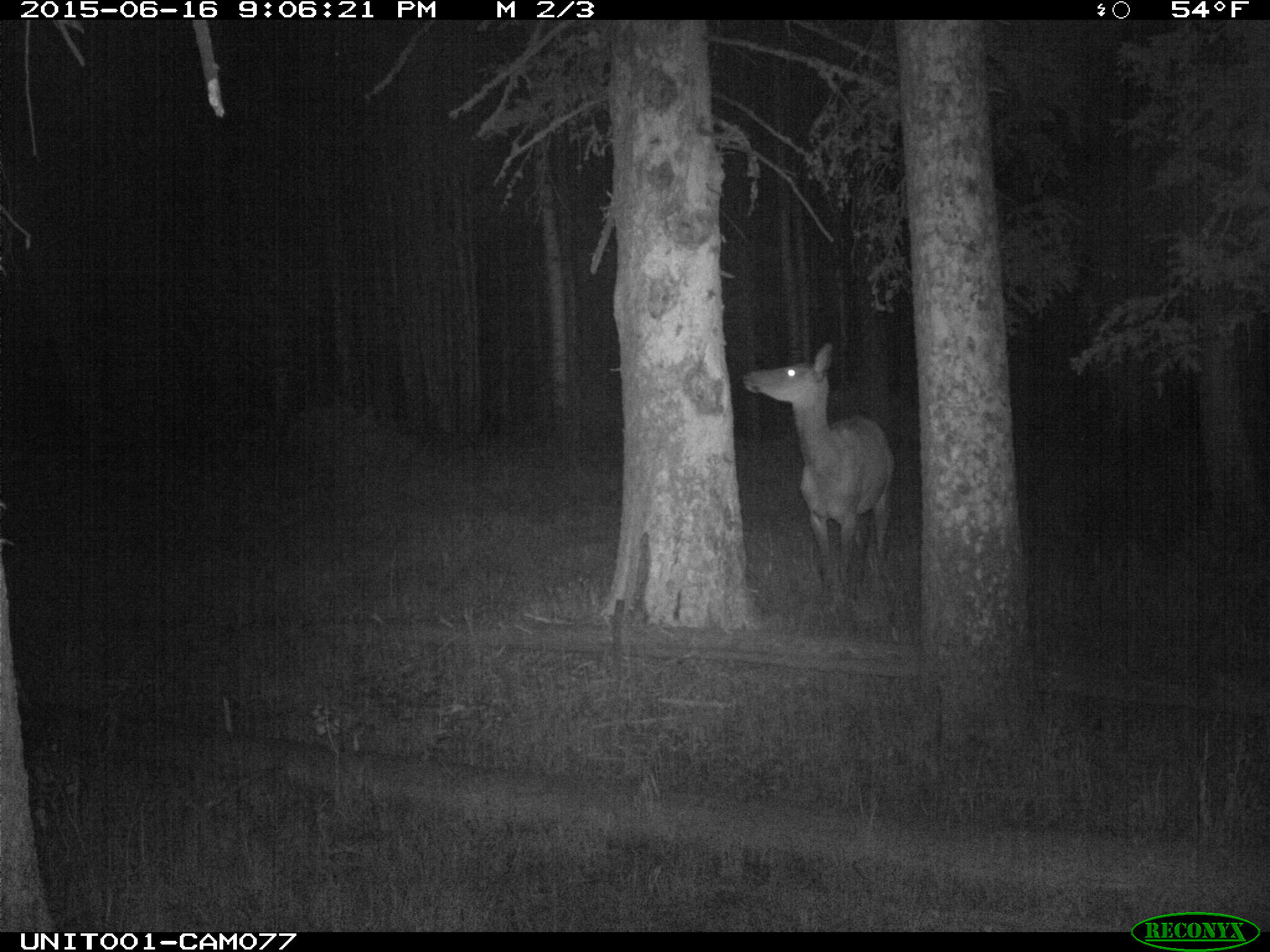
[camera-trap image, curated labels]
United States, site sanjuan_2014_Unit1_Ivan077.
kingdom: Animalia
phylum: Chordata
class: Mammalia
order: Artiodactyla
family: Cervidae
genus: Cervus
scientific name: Cervus elaphus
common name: red deer